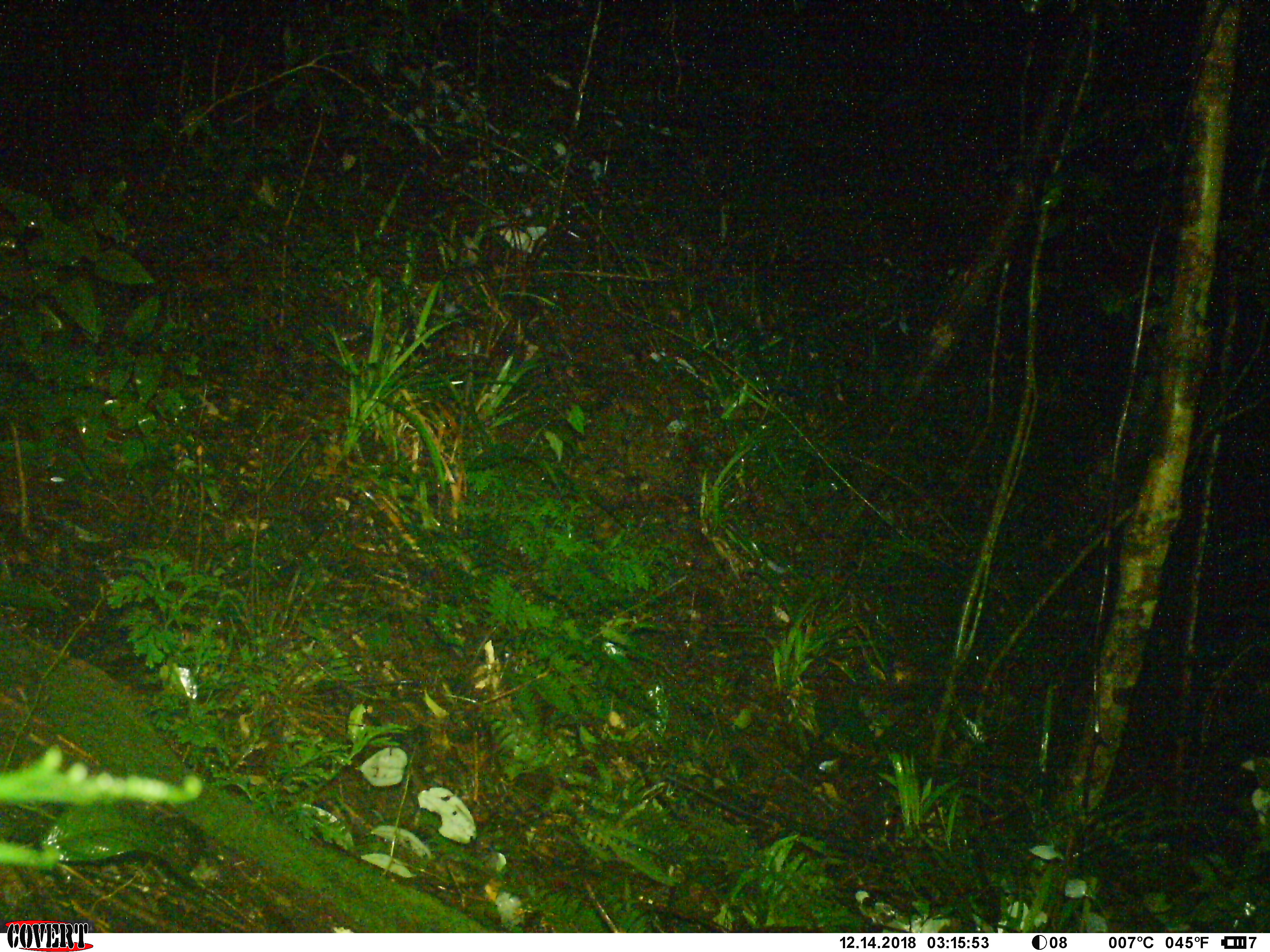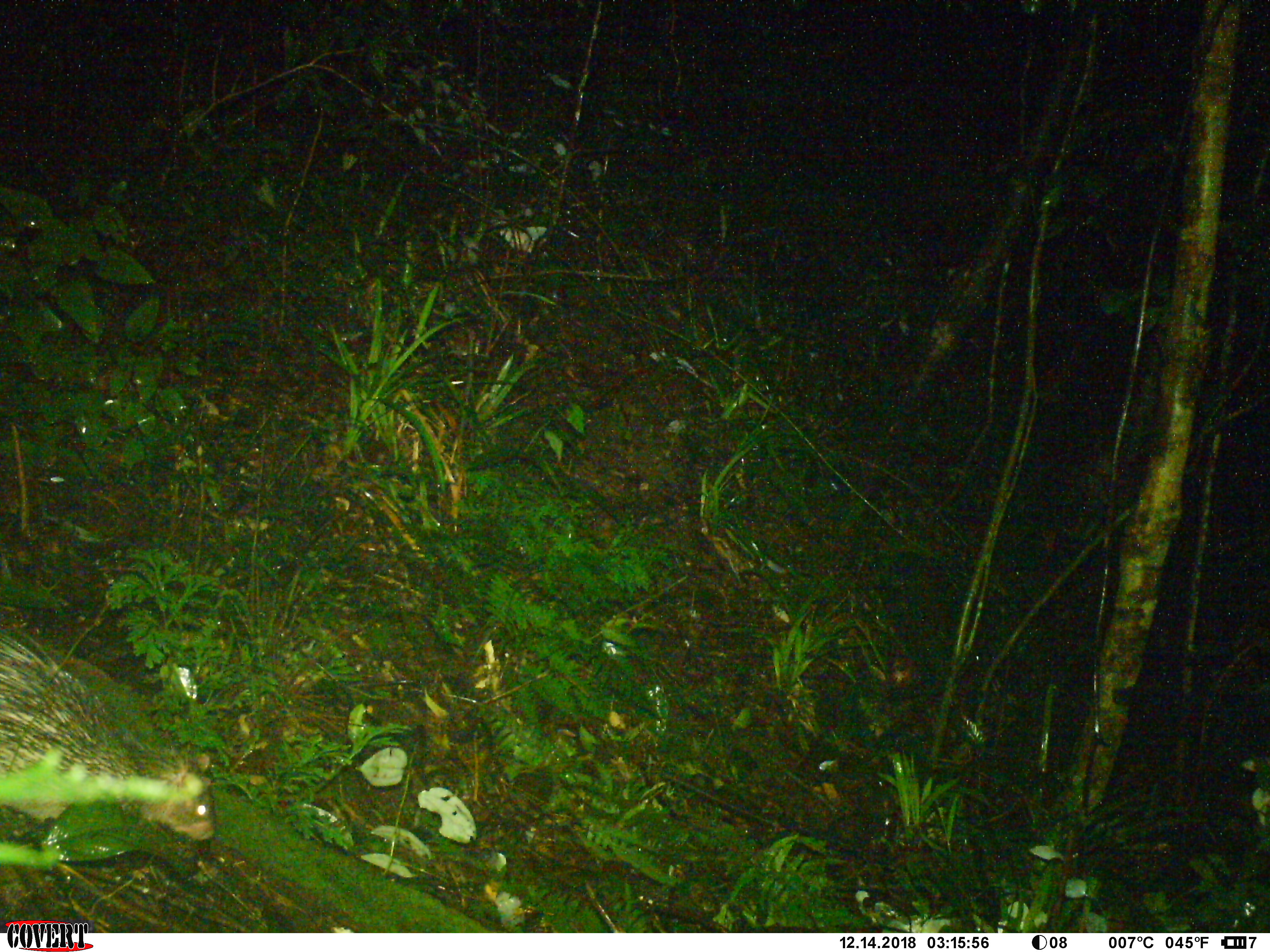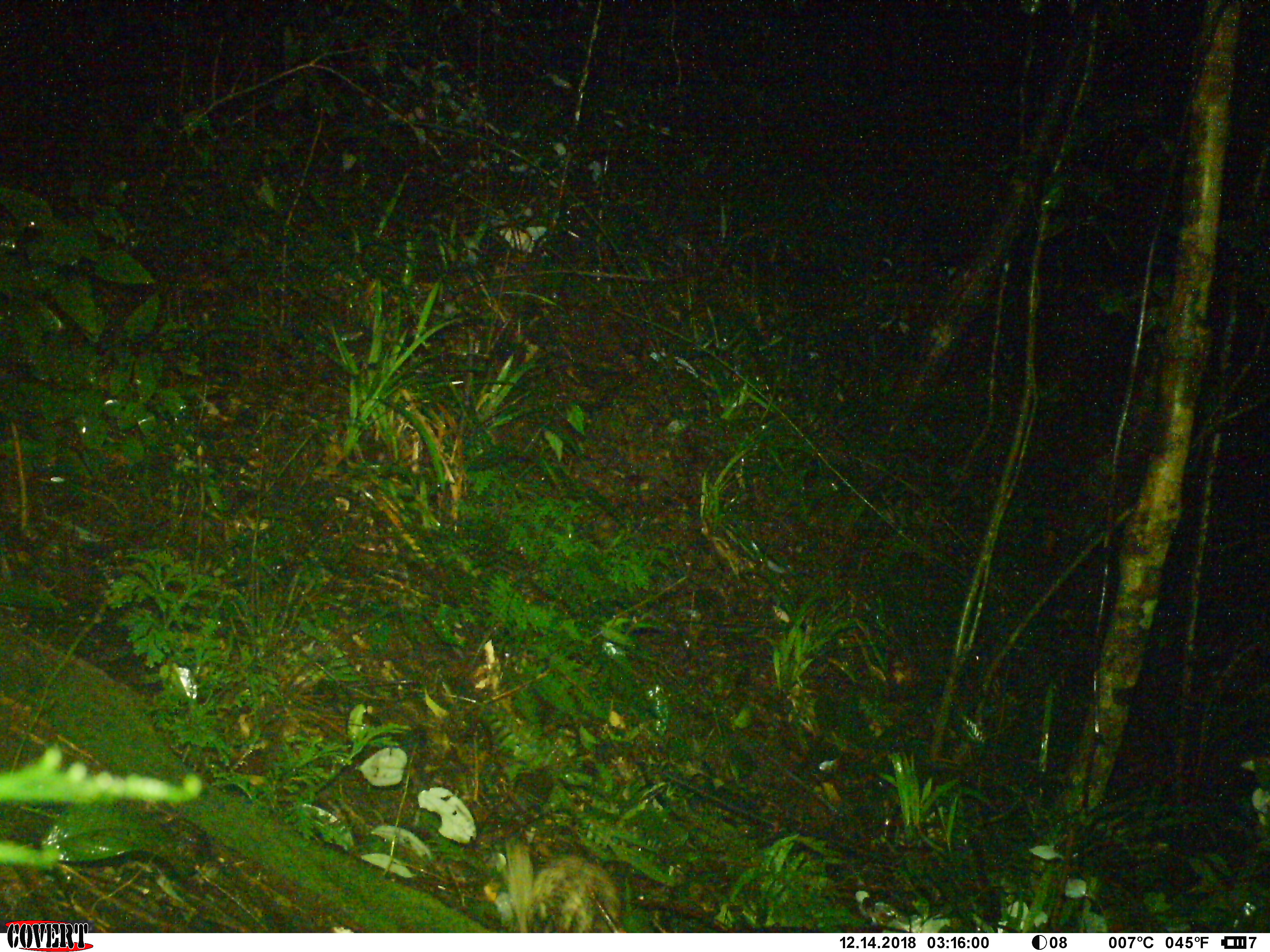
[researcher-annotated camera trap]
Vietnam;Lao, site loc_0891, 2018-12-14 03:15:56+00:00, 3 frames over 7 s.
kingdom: Animalia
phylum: Chordata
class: Mammalia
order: Rodentia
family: Hystricidae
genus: Atherurus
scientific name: Atherurus macrourus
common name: asiatic brush-tailed porcupine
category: asiatic brush tailed porcupine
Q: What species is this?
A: Asiatic brush tailed porcupine (asiatic brush-tailed porcupine) (Atherurus macrourus).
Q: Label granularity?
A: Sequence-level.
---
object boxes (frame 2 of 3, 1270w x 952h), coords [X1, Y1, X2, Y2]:
asiatic brush tailed porcupine: [0, 619, 212, 843]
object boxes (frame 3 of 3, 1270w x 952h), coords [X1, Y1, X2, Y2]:
asiatic brush tailed porcupine: [530, 851, 626, 932]